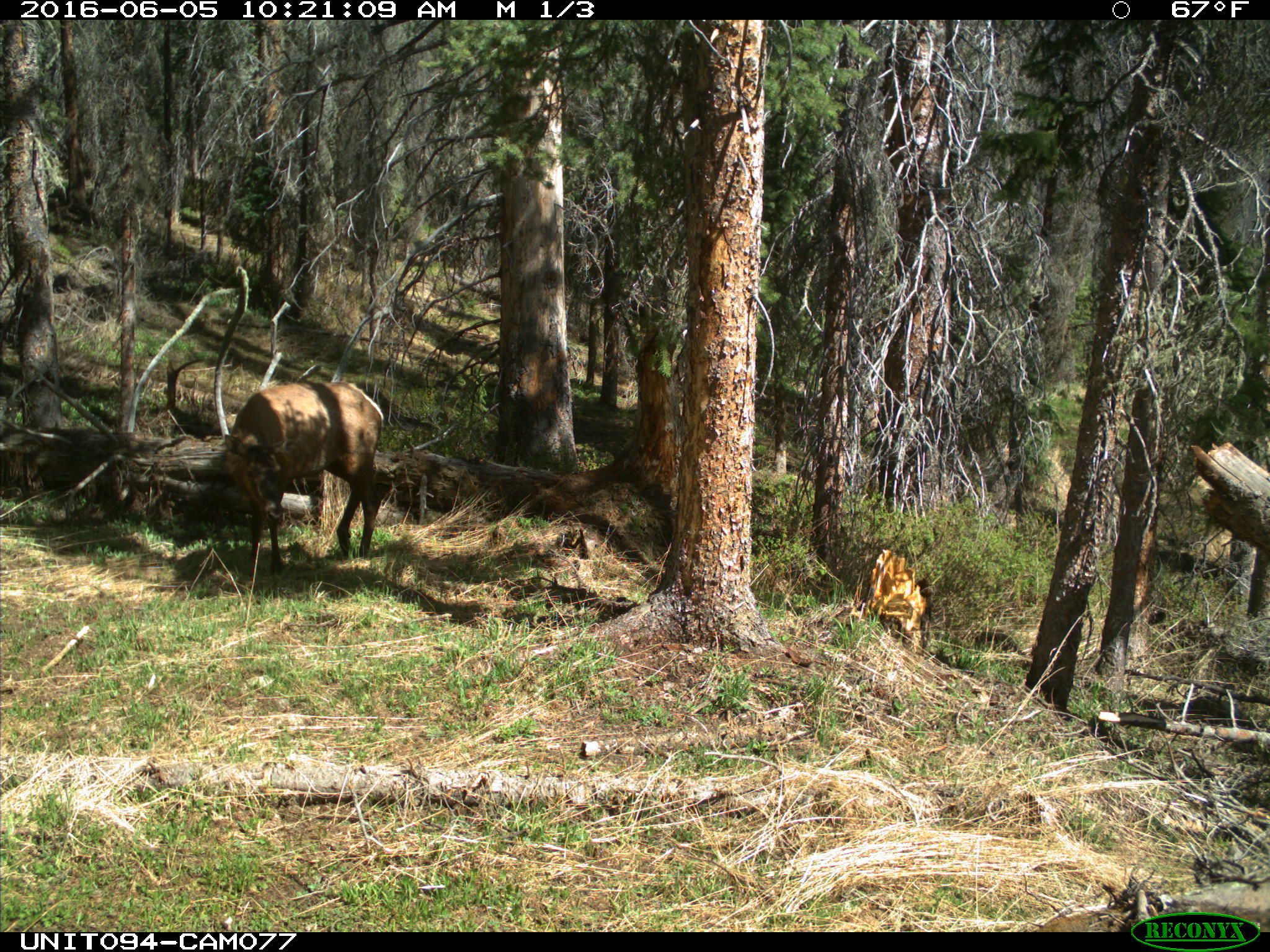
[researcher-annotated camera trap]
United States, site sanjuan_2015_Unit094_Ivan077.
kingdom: Animalia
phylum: Chordata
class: Mammalia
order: Artiodactyla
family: Cervidae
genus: Cervus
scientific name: Cervus elaphus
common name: red deer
Cervus elaphus (red deer).